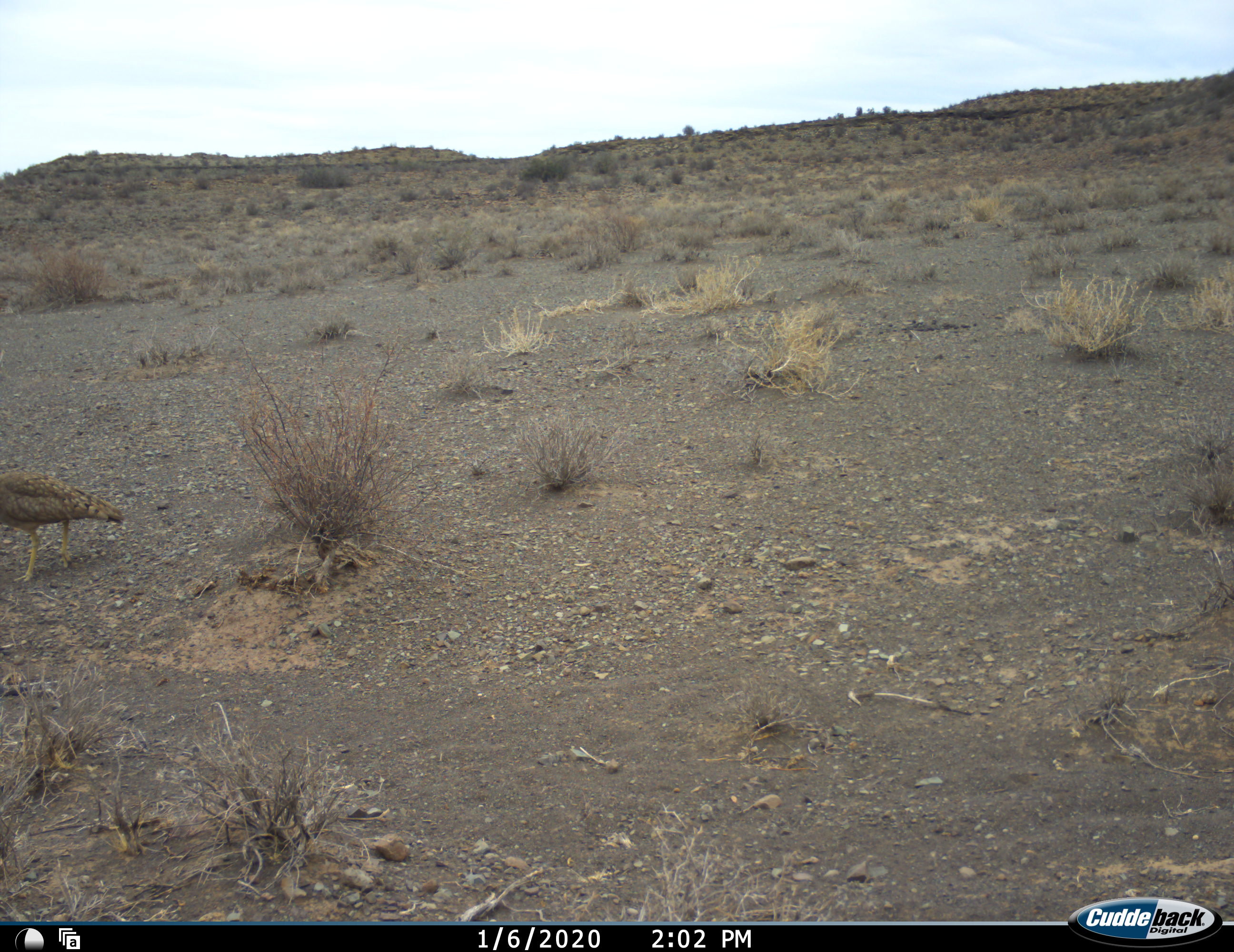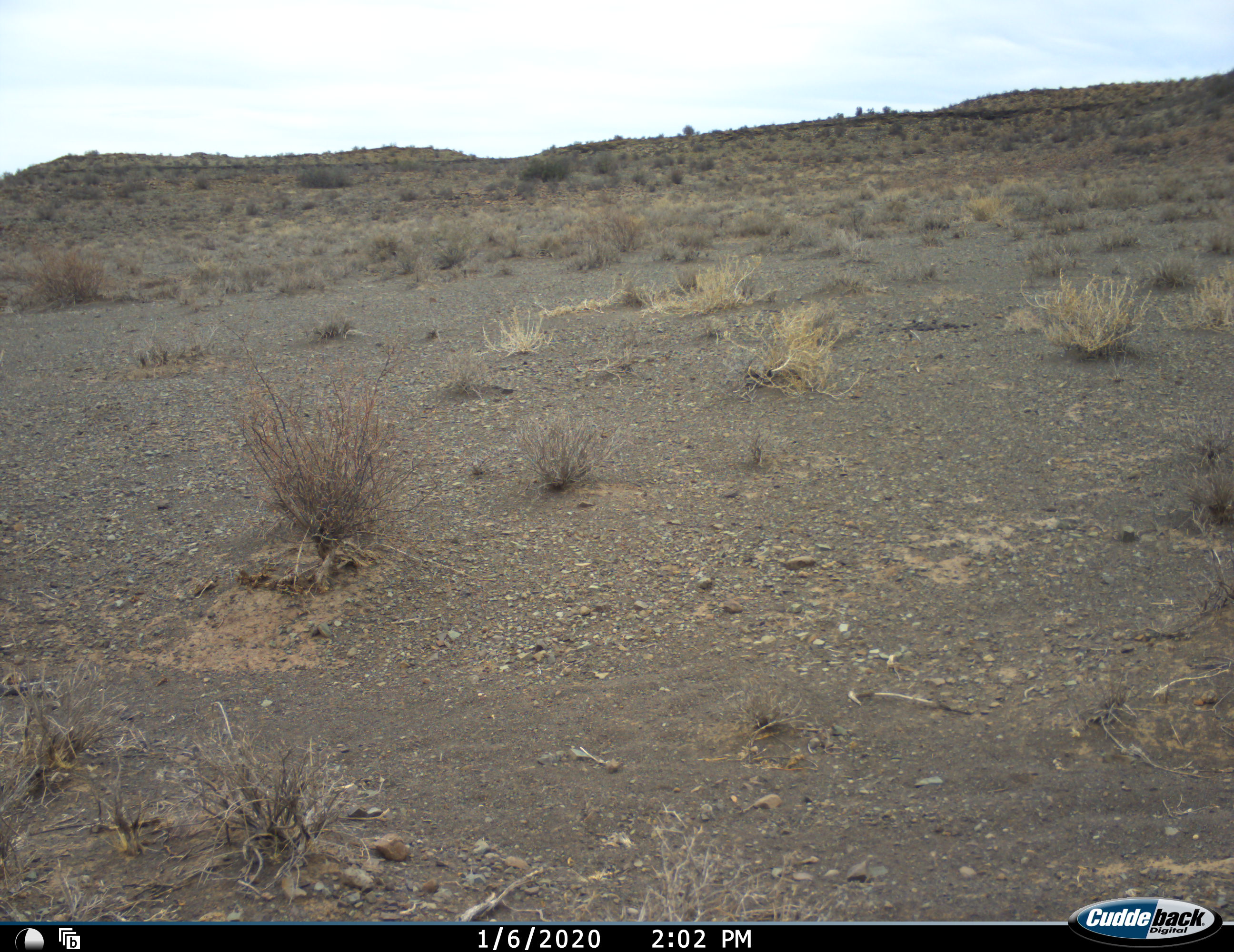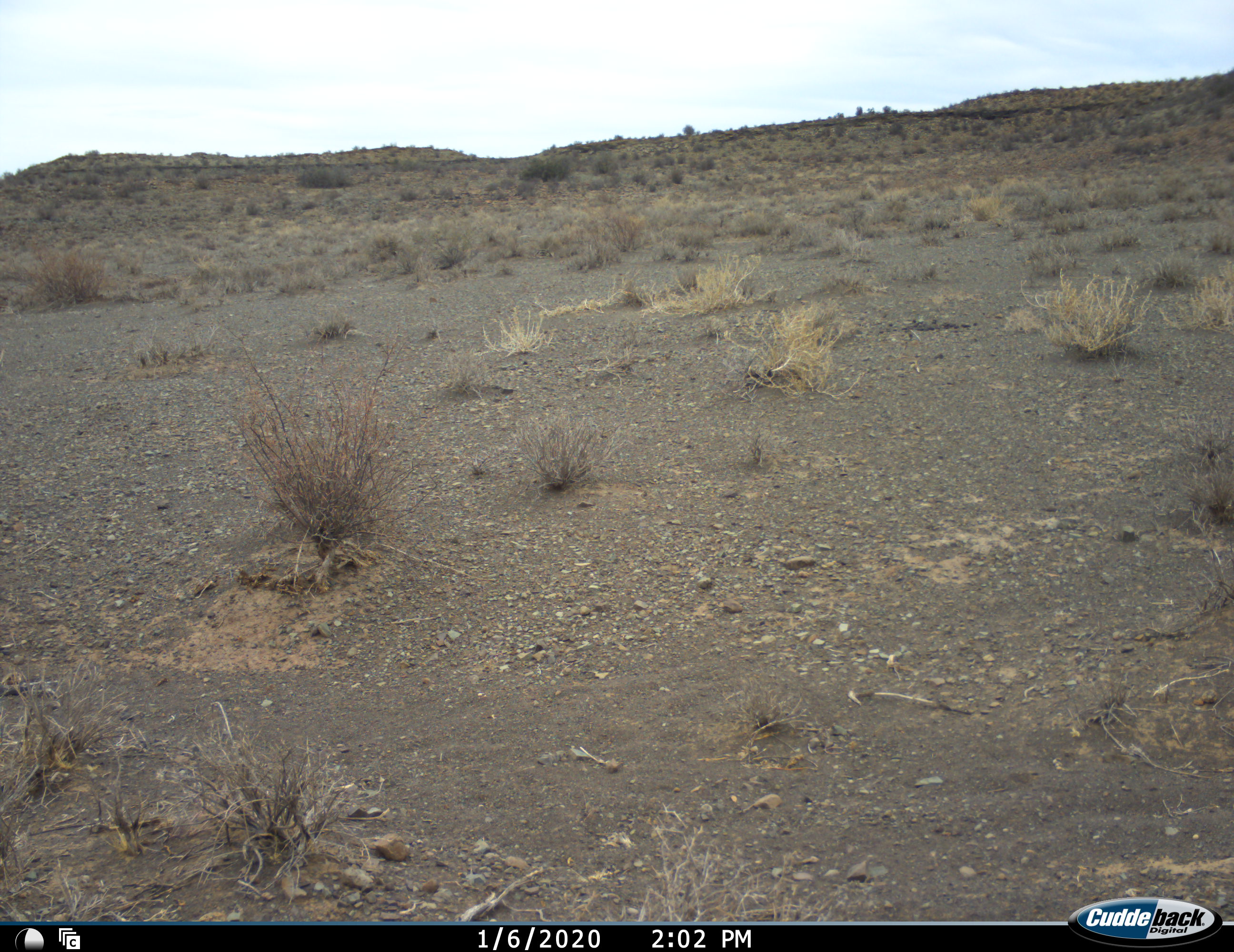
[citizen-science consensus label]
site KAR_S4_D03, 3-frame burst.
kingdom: Animalia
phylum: Chordata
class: Aves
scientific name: Aves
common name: bird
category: birdother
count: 1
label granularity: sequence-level